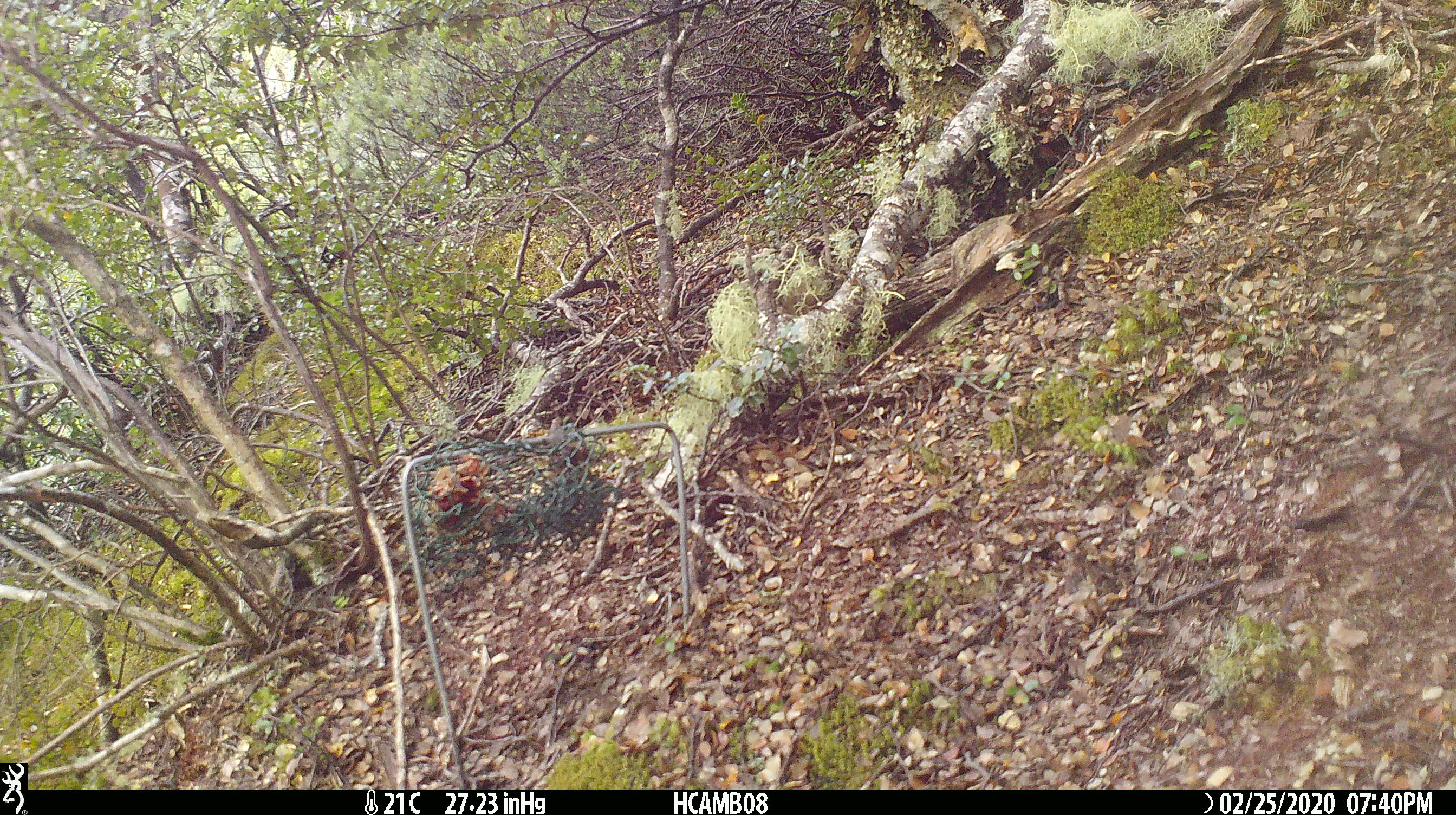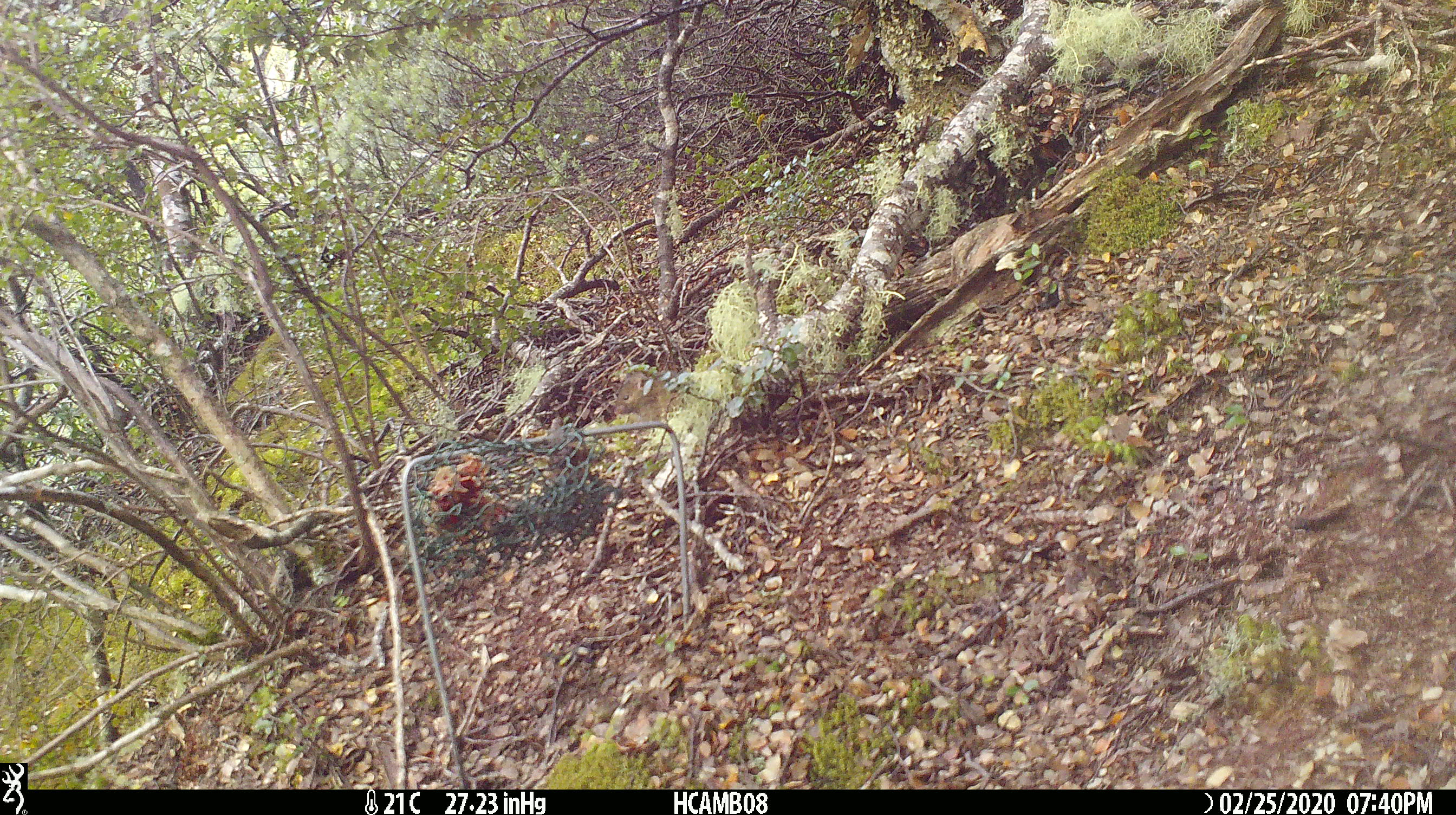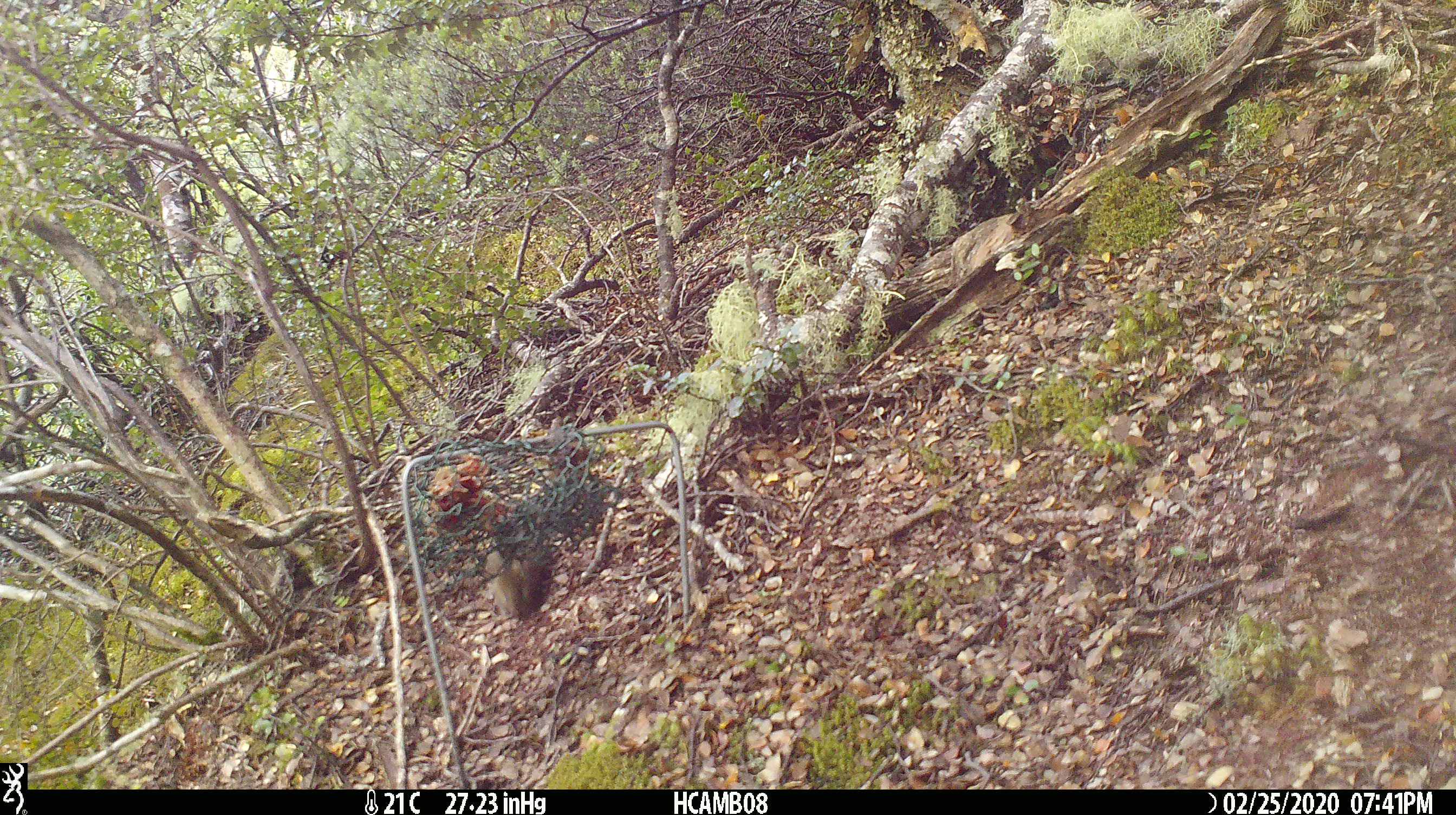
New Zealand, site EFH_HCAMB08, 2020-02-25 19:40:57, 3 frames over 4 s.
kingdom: Animalia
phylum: Chordata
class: Mammalia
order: Rodentia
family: Muridae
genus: Mus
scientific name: Mus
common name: mouse